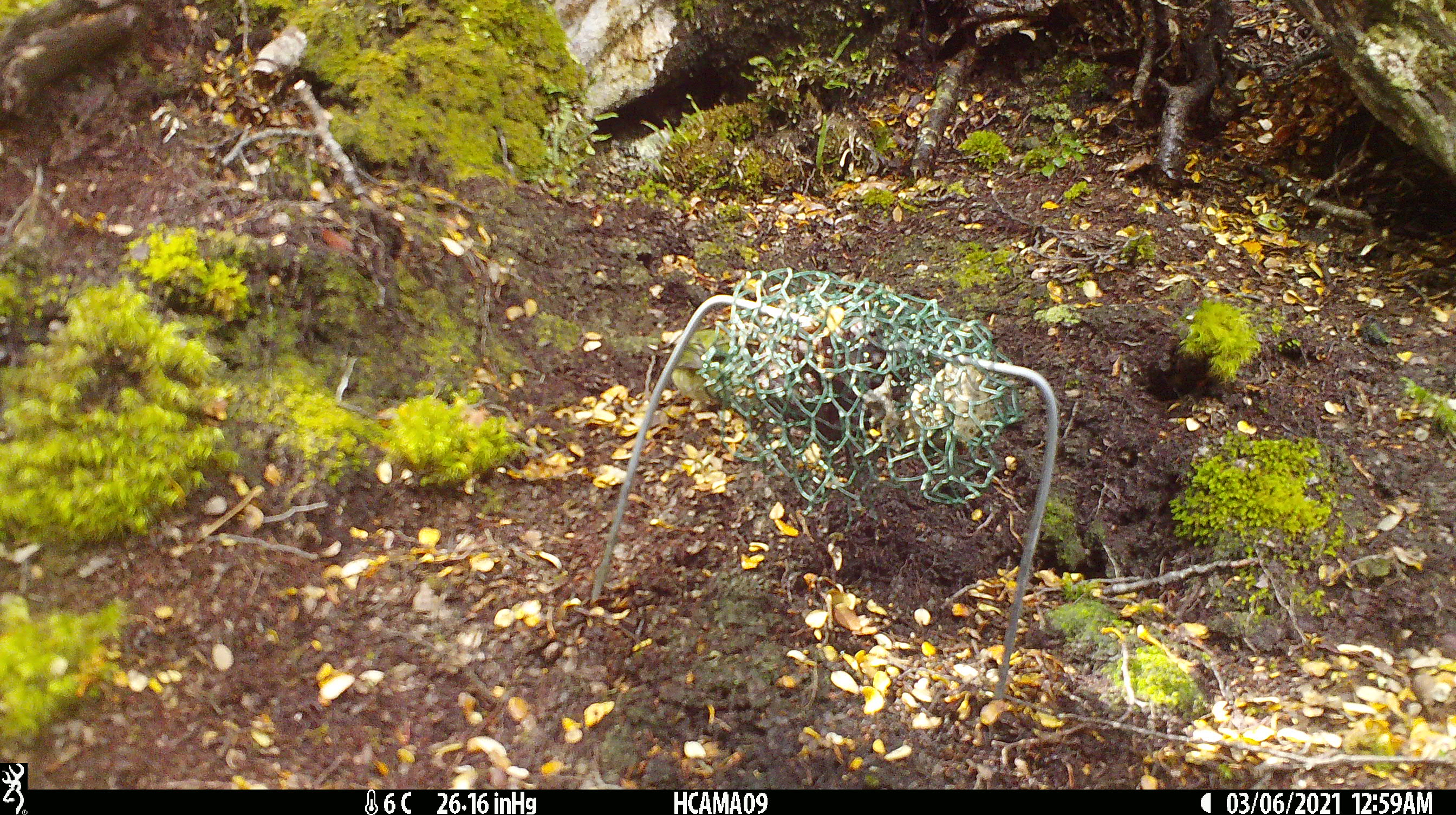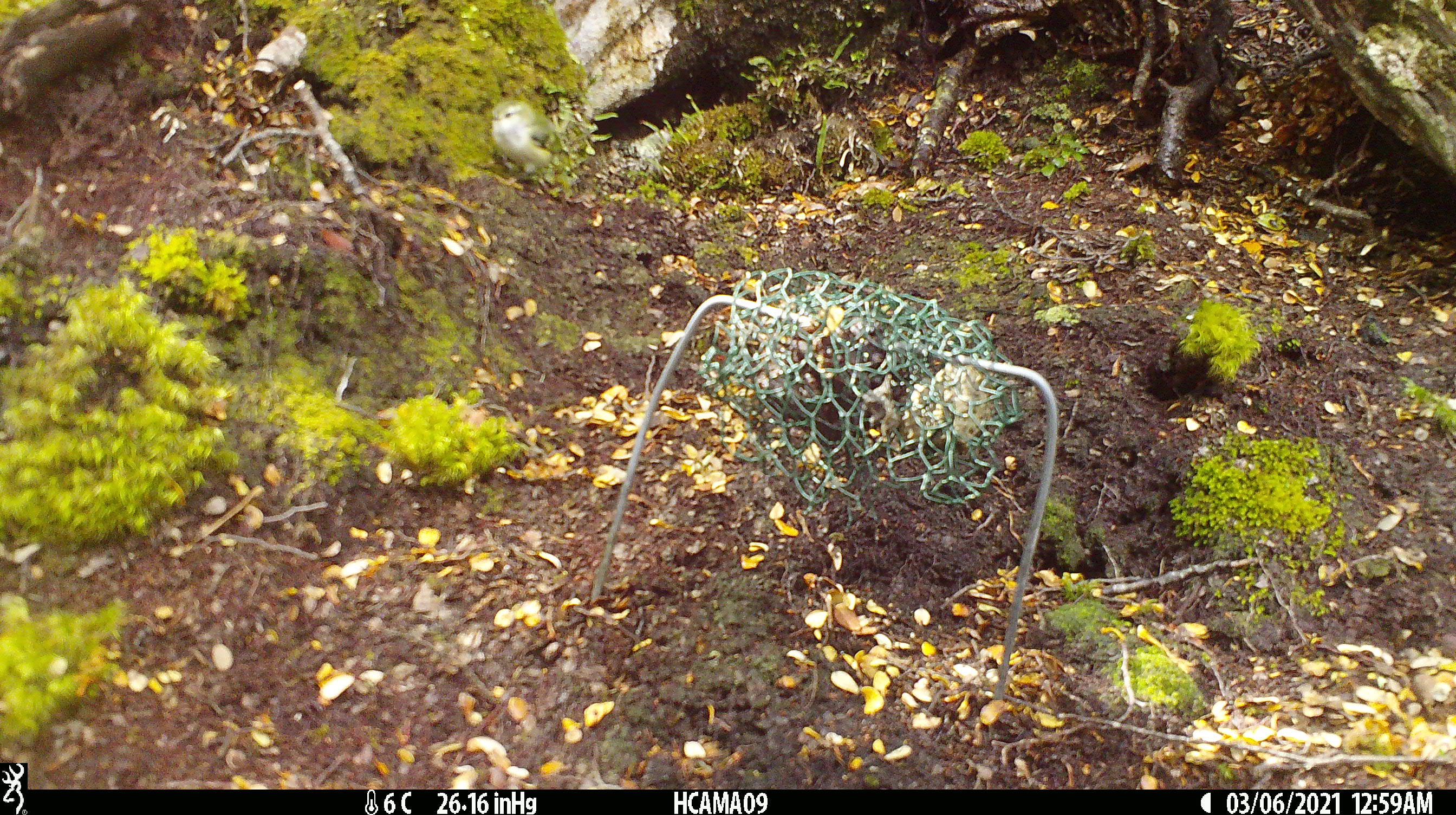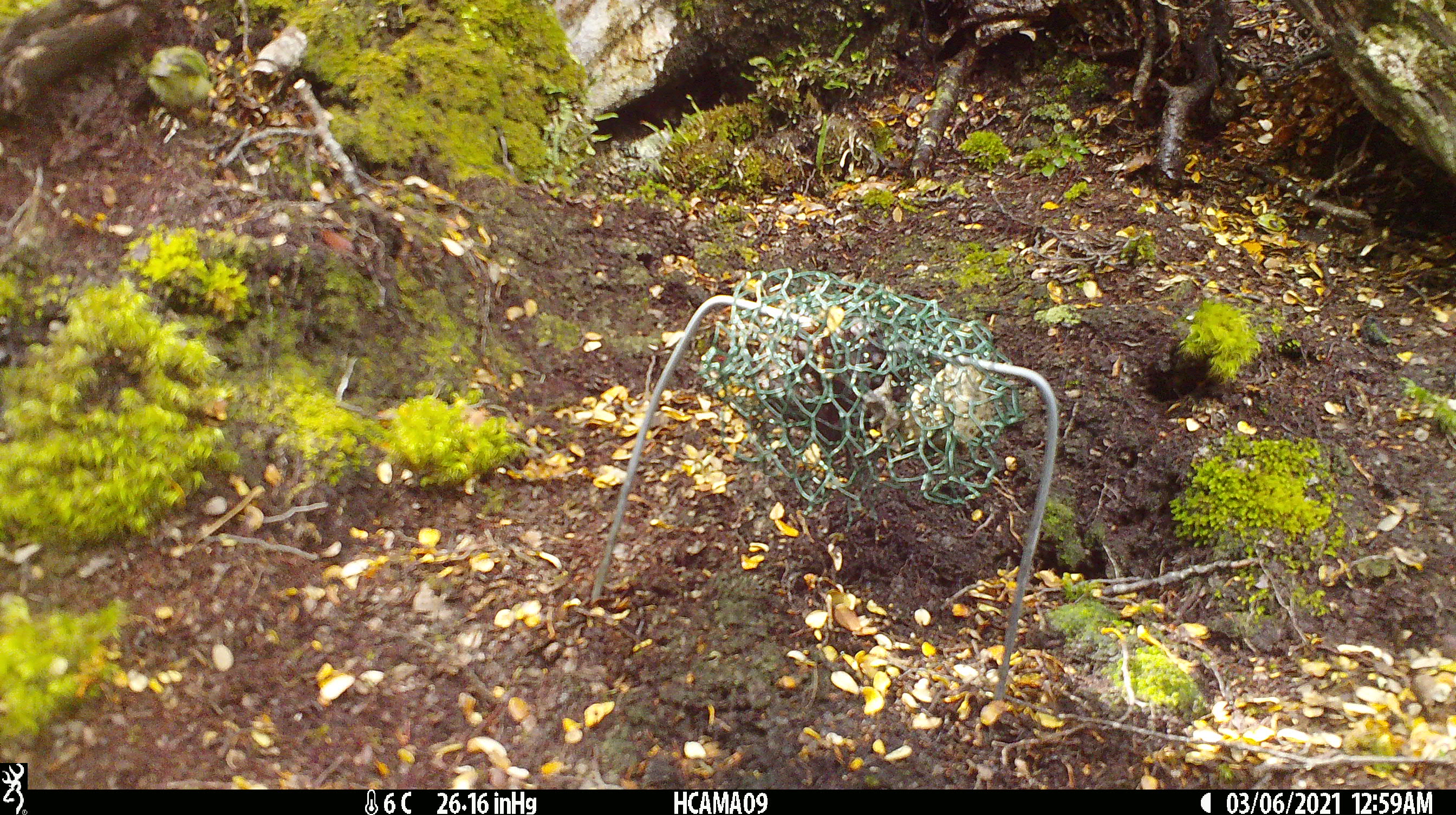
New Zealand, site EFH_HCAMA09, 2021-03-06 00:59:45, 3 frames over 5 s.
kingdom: Animalia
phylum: Chordata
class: Aves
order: Passeriformes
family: Acanthisittidae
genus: Acanthisitta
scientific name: Acanthisitta chloris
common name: rifleman